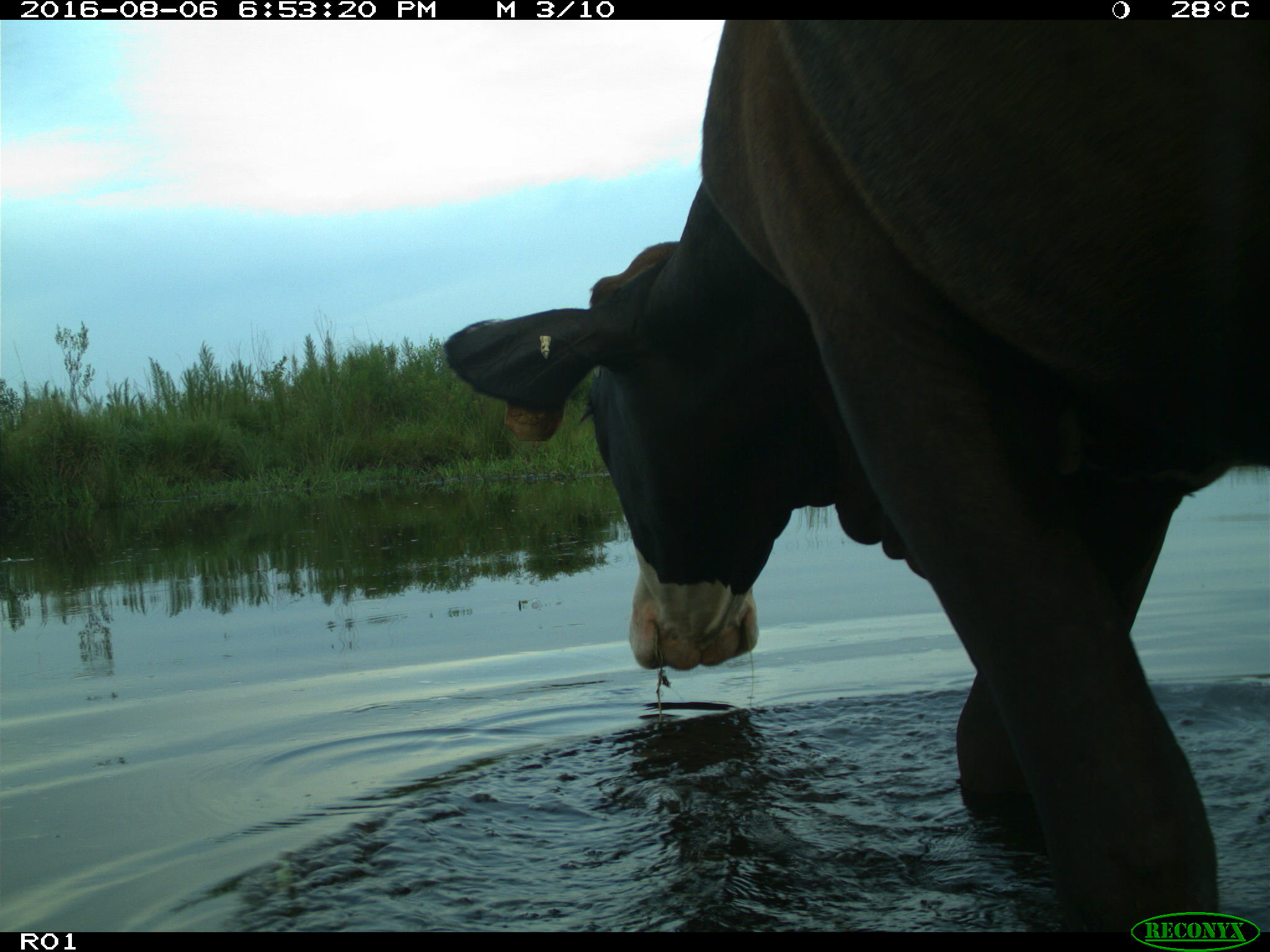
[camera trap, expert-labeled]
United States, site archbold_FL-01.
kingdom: Animalia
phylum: Chordata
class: Mammalia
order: Artiodactyla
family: Bovidae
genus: Bos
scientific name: Bos taurus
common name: domestic cow